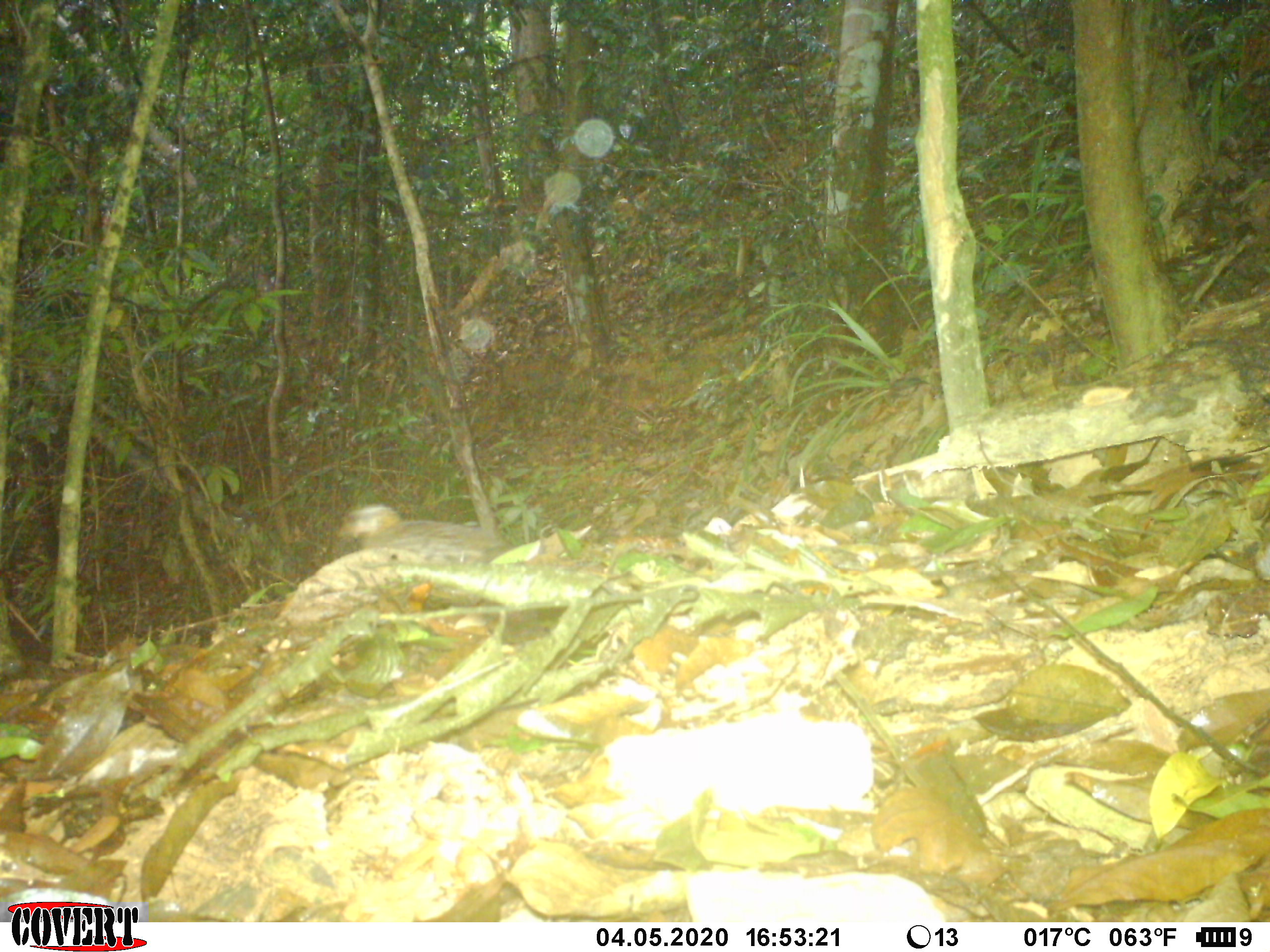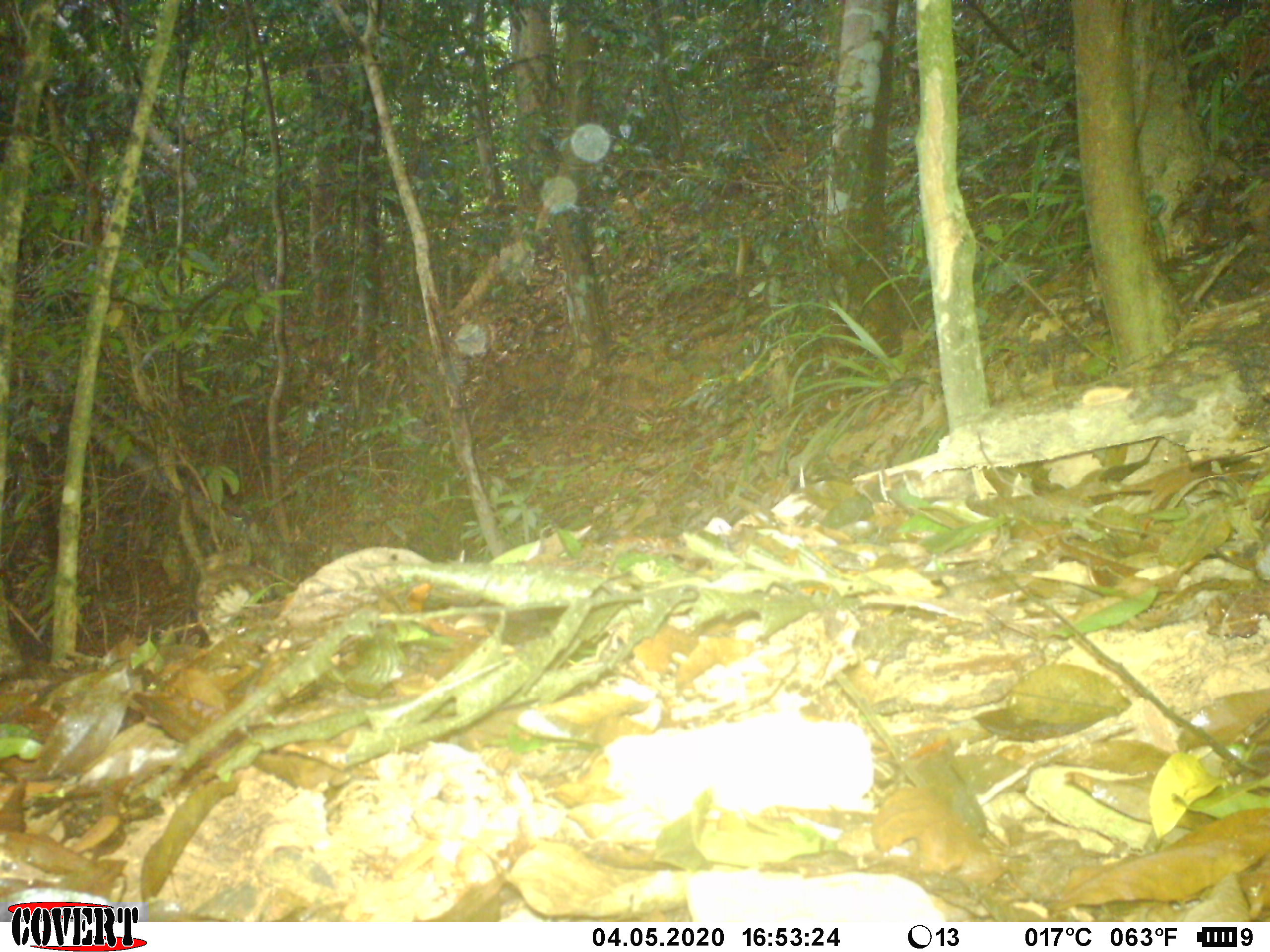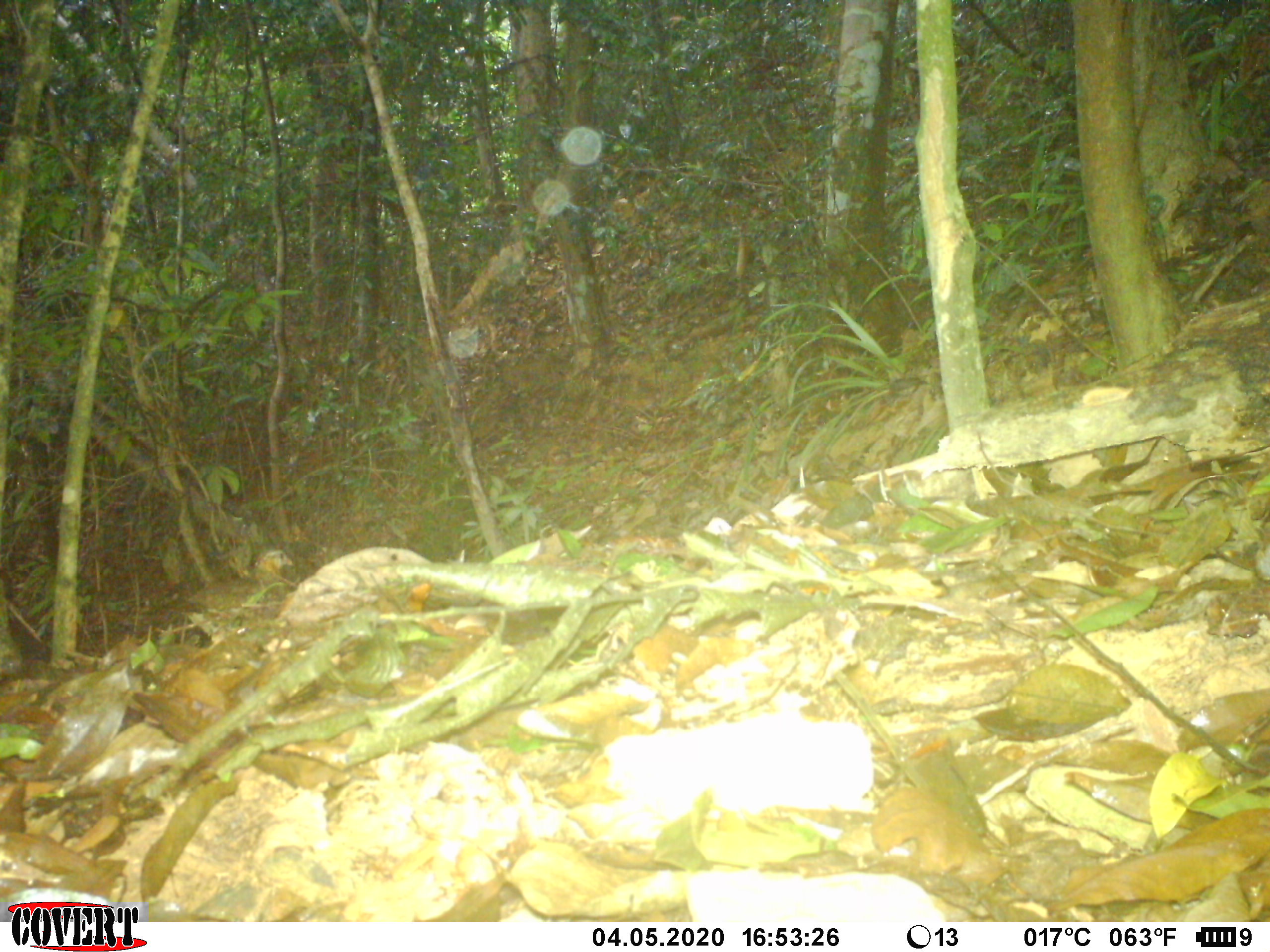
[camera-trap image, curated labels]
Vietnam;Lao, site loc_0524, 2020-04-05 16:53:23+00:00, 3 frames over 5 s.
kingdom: Animalia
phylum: Chordata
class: Aves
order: Galliformes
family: Phasianidae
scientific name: Phasianidae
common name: partridge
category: unidentified partridge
Unidentified partridge (partridge) (Phasianidae). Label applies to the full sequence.